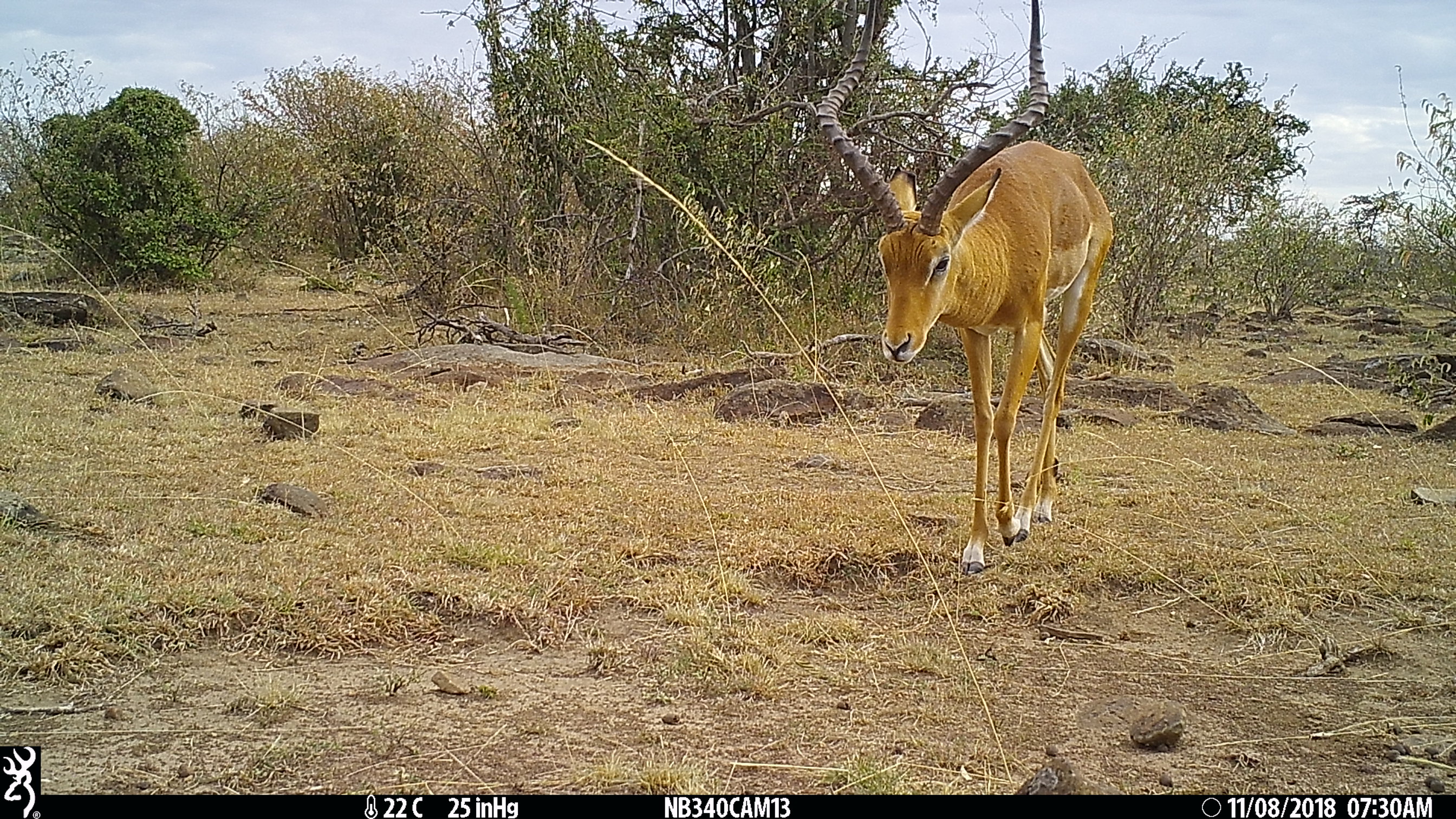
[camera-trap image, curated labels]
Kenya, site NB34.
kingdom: Animalia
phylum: Chordata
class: Mammalia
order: Artiodactyla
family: Bovidae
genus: Aepyceros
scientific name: Aepyceros melampus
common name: impala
Impala (Aepyceros melampus).